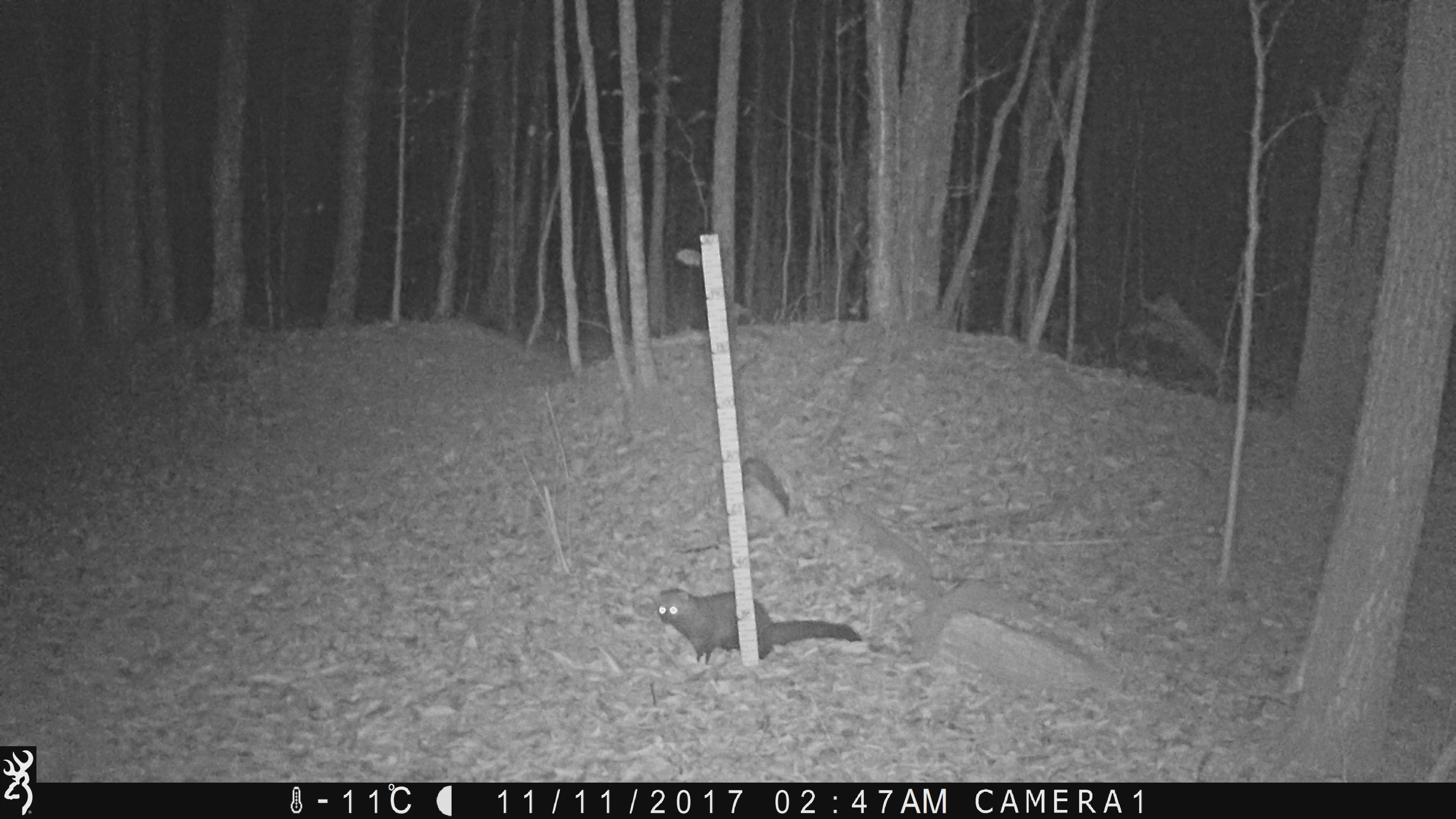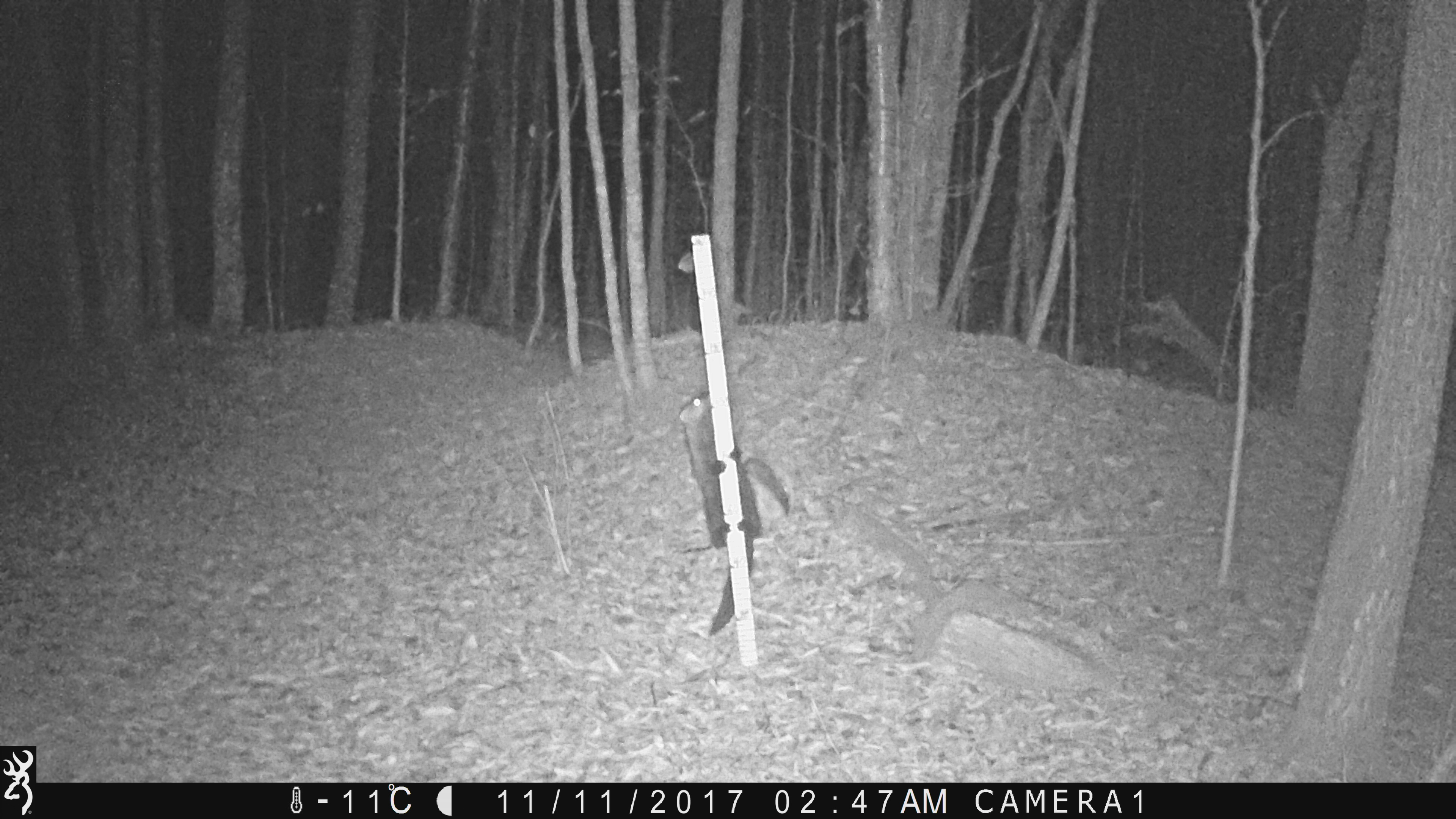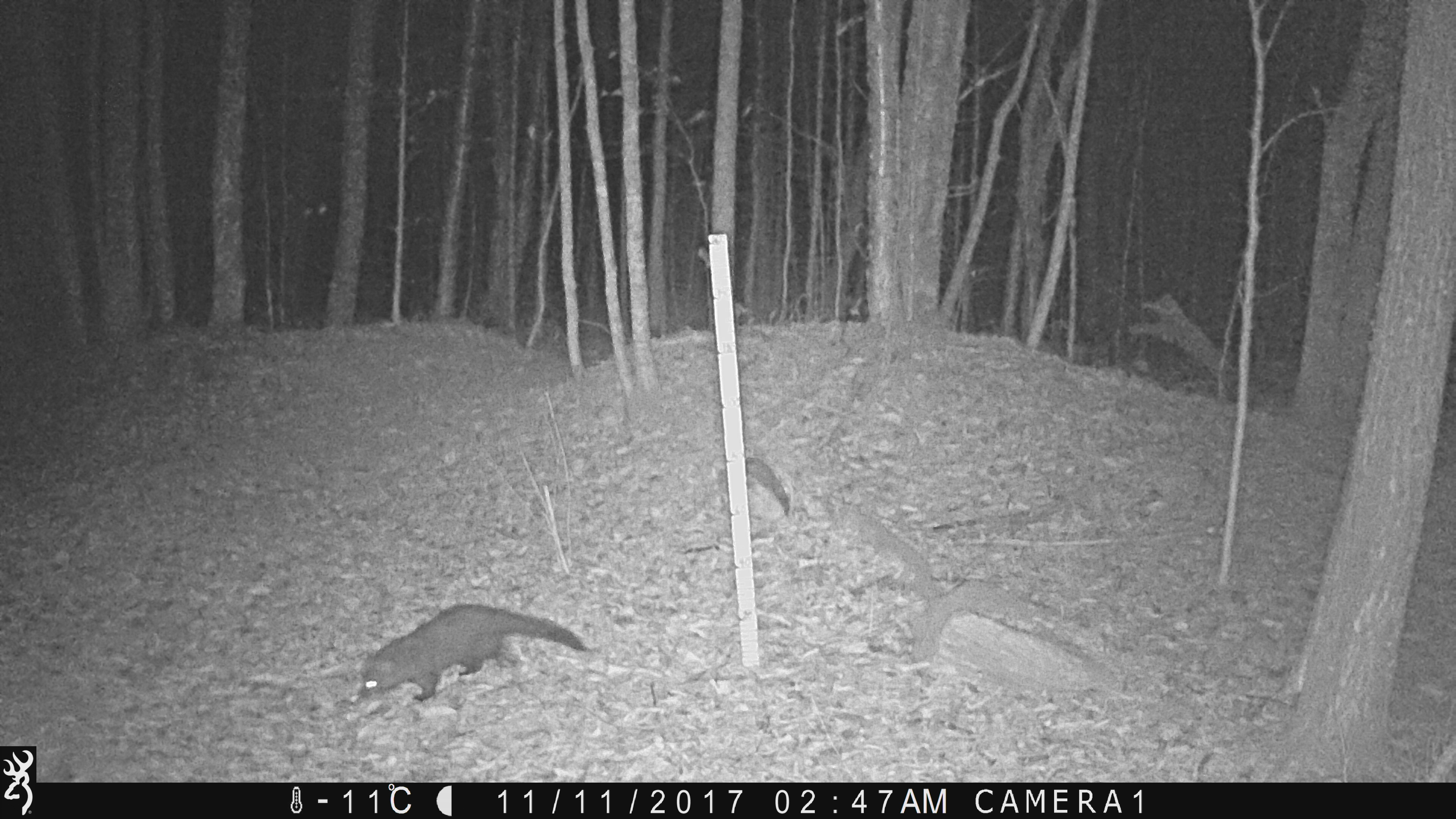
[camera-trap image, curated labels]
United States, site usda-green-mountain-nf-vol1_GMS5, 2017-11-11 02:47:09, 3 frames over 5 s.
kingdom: Animalia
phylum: Chordata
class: Mammalia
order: Carnivora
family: Mustelidae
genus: Pekania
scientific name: Pekania pennanti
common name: fisher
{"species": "fisher (Pekania pennanti)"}